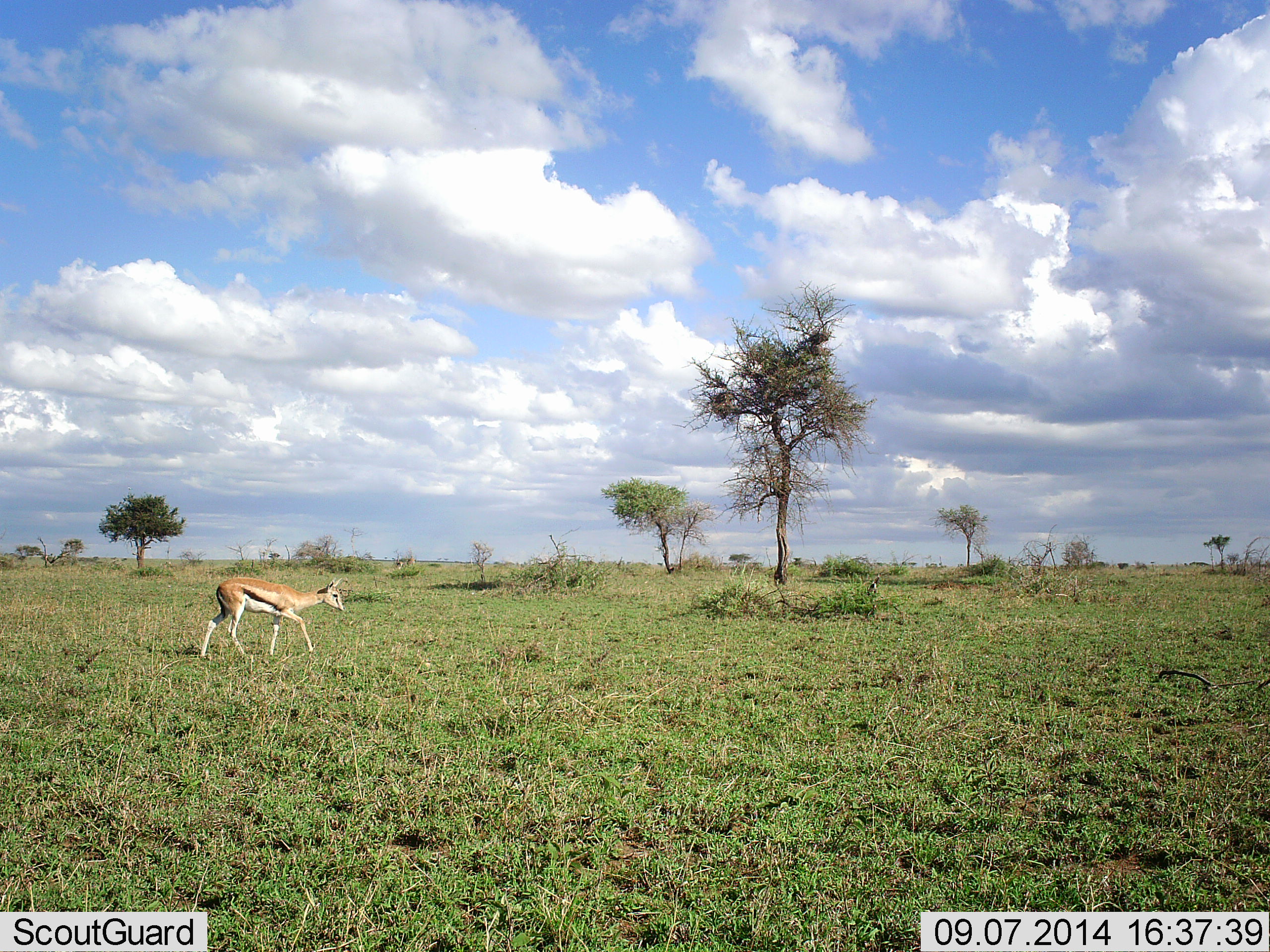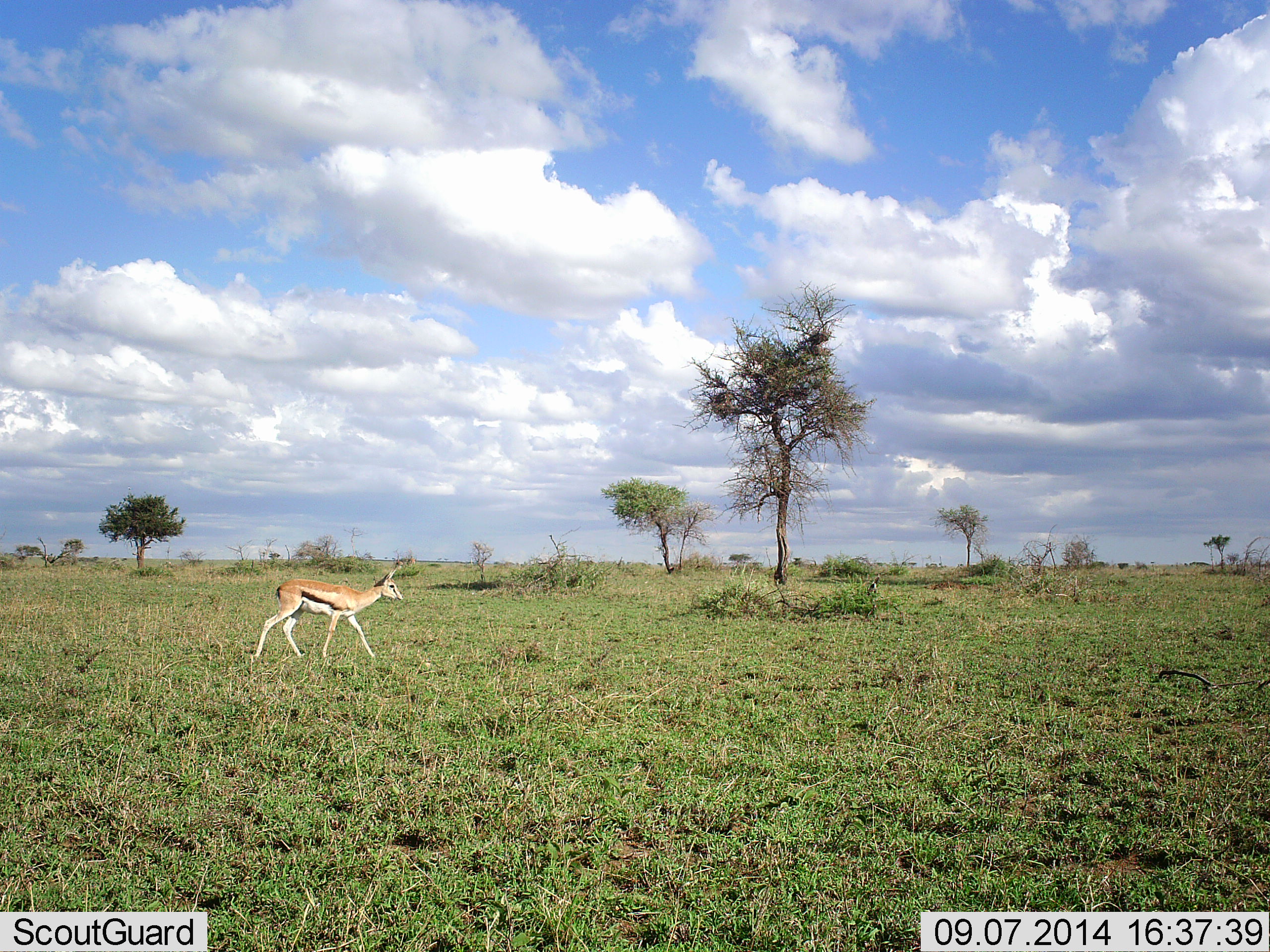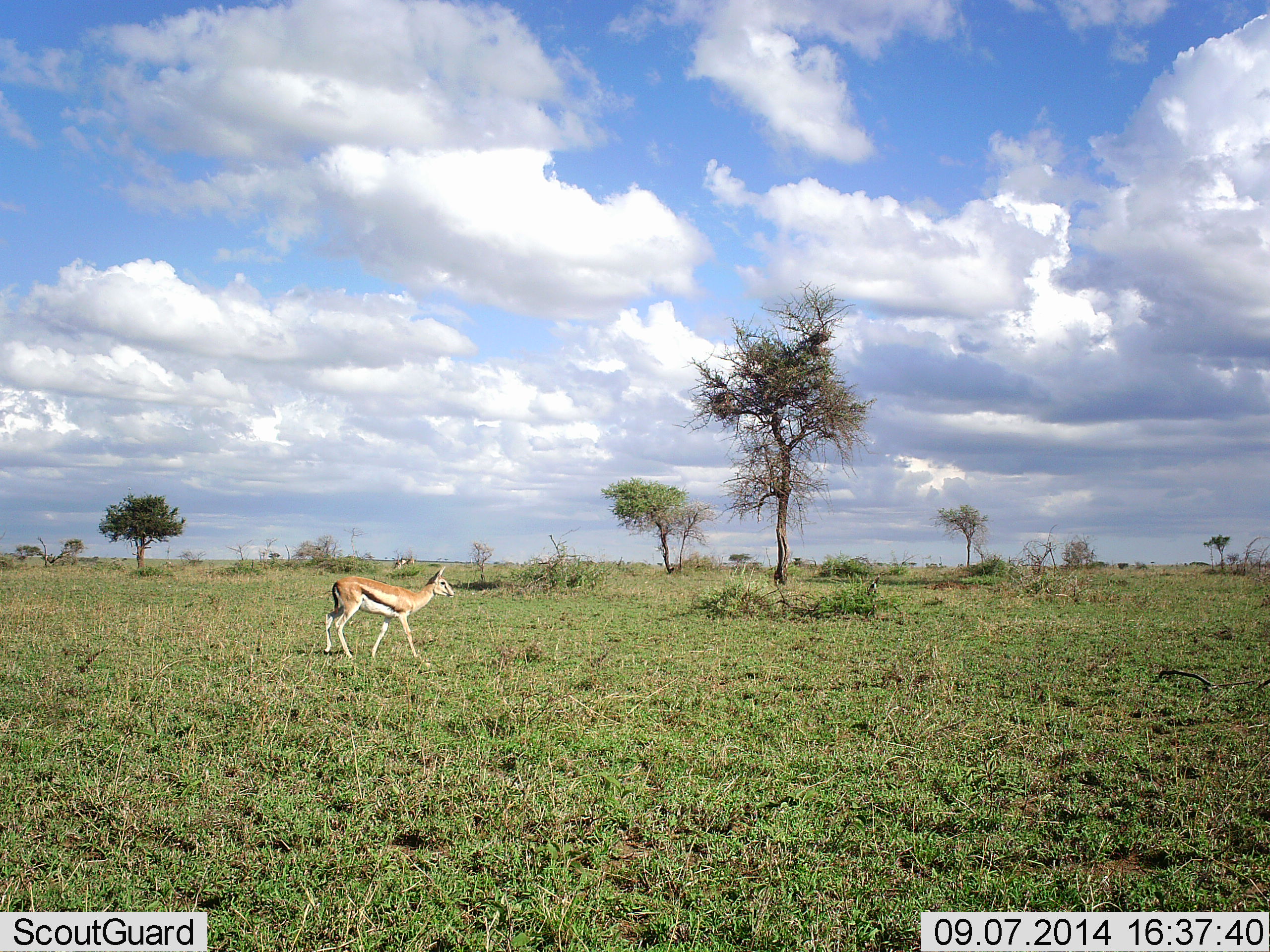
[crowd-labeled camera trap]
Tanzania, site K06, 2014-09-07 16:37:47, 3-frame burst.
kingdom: Animalia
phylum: Chordata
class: Mammalia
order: Artiodactyla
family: Bovidae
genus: Eudorcas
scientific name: Eudorcas thomsonii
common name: thomson's gazelle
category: gazellethomsons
Gazellethomsons (thomson's gazelle) (Eudorcas thomsonii), count 1. Behavior (volunteer vote fractions): standing 10%, resting 0%, moving 100%, interacting 0%. Young present (vote fraction): 0%. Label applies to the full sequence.